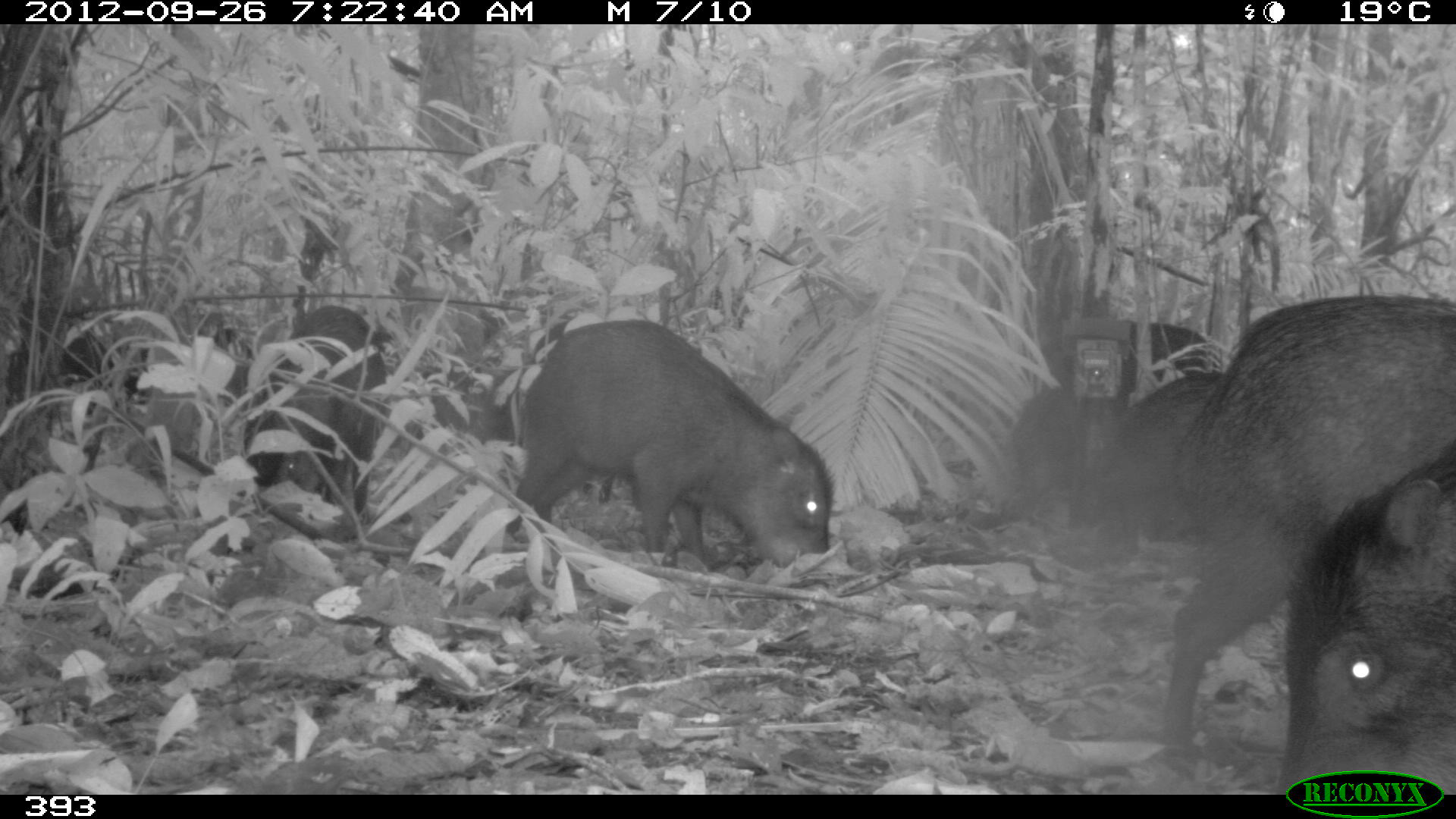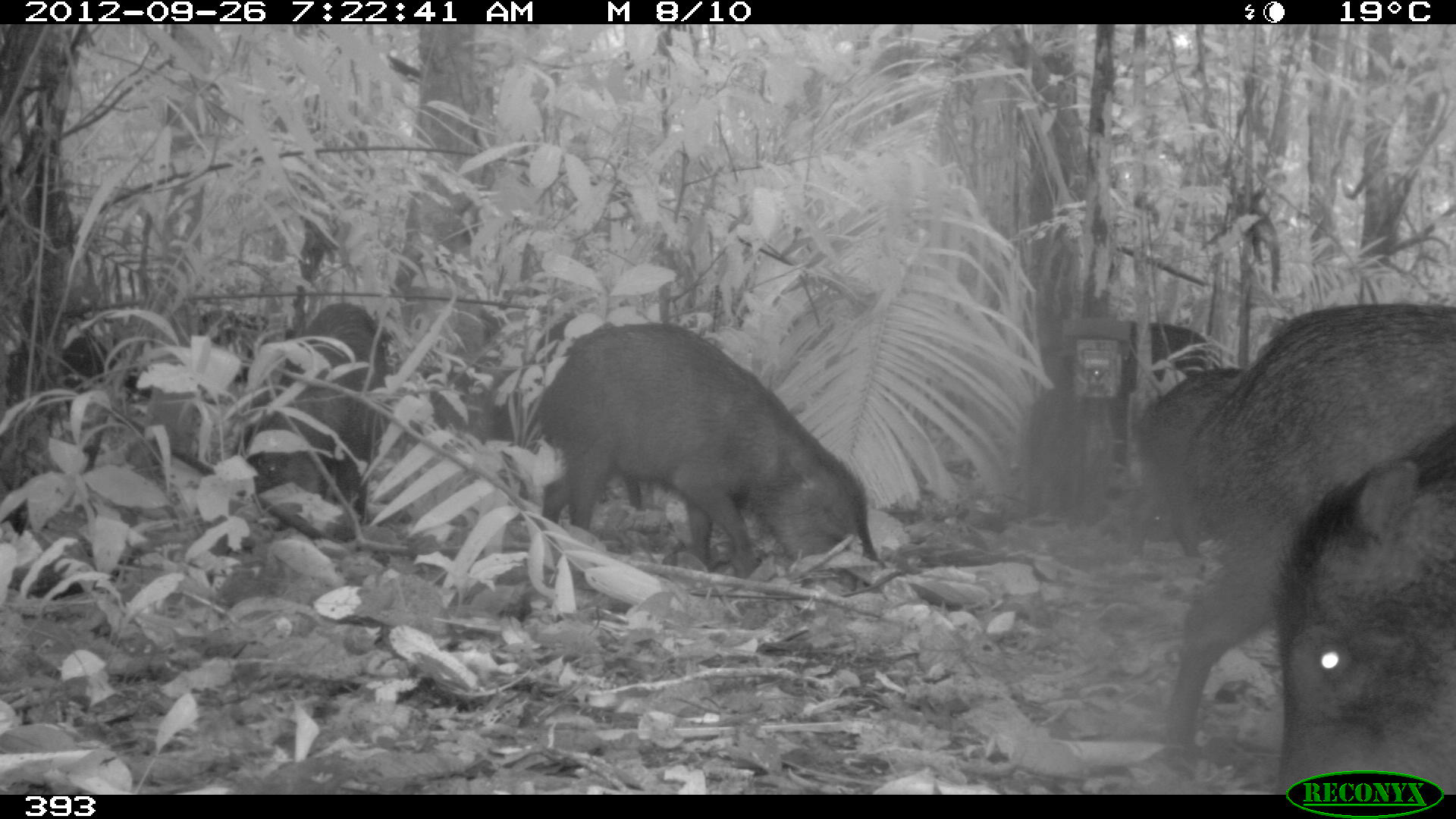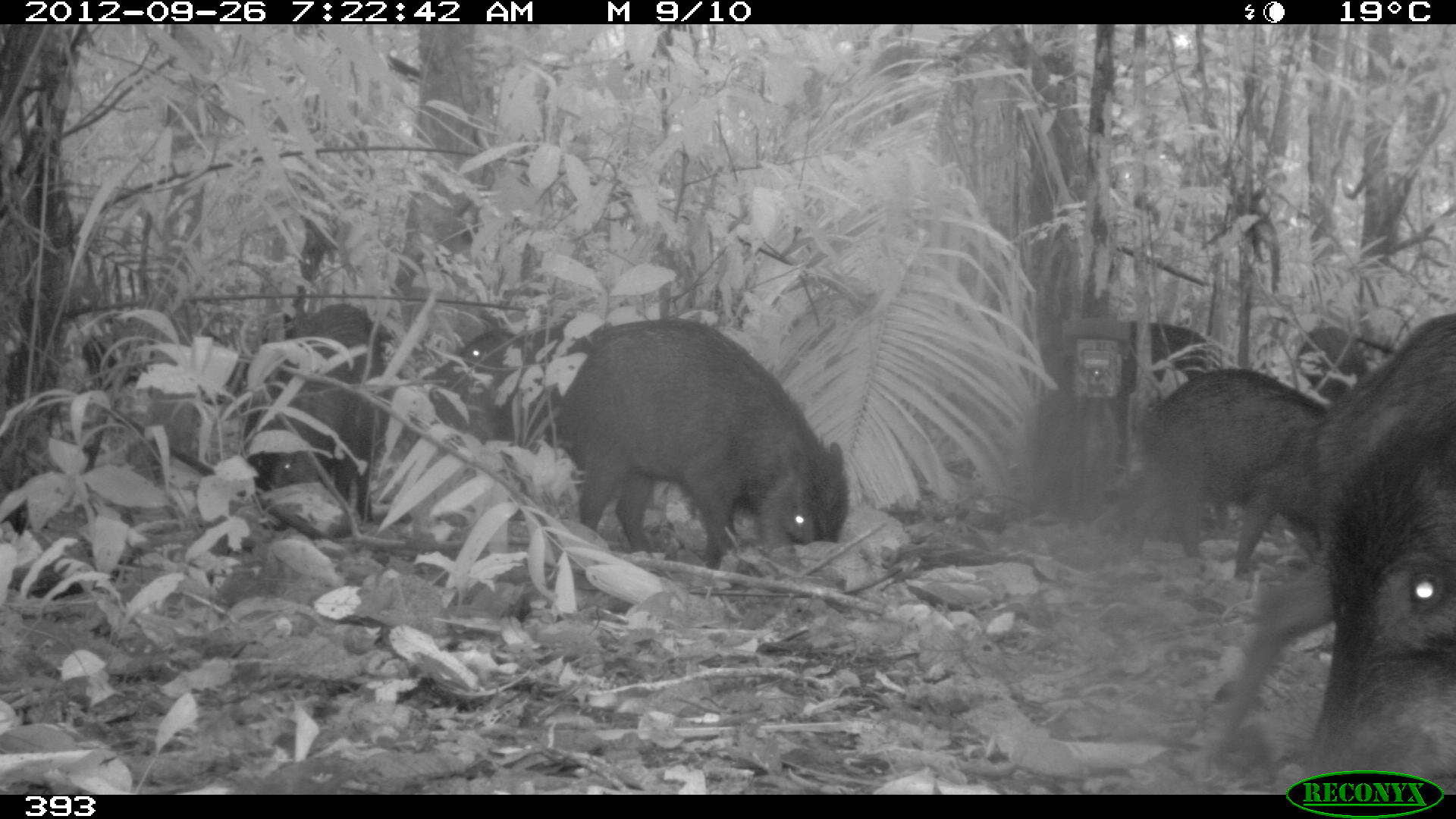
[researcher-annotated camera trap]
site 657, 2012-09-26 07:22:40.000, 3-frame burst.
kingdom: Animalia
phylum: Chordata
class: Mammalia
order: Artiodactyla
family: Tayassuidae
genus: Tayassu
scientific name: Tayassu pecari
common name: white-lipped peccary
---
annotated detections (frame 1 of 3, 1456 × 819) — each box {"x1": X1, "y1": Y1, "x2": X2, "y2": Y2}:
tayassu pecari: {"x1": 1155, "y1": 289, "x2": 1456, "y2": 748}; {"x1": 496, "y1": 319, "x2": 831, "y2": 578}; {"x1": 1273, "y1": 436, "x2": 1456, "y2": 787}; {"x1": 242, "y1": 303, "x2": 386, "y2": 524}; {"x1": 1005, "y1": 381, "x2": 1104, "y2": 547}; {"x1": 1134, "y1": 382, "x2": 1225, "y2": 523}; {"x1": 1109, "y1": 319, "x2": 1210, "y2": 394}